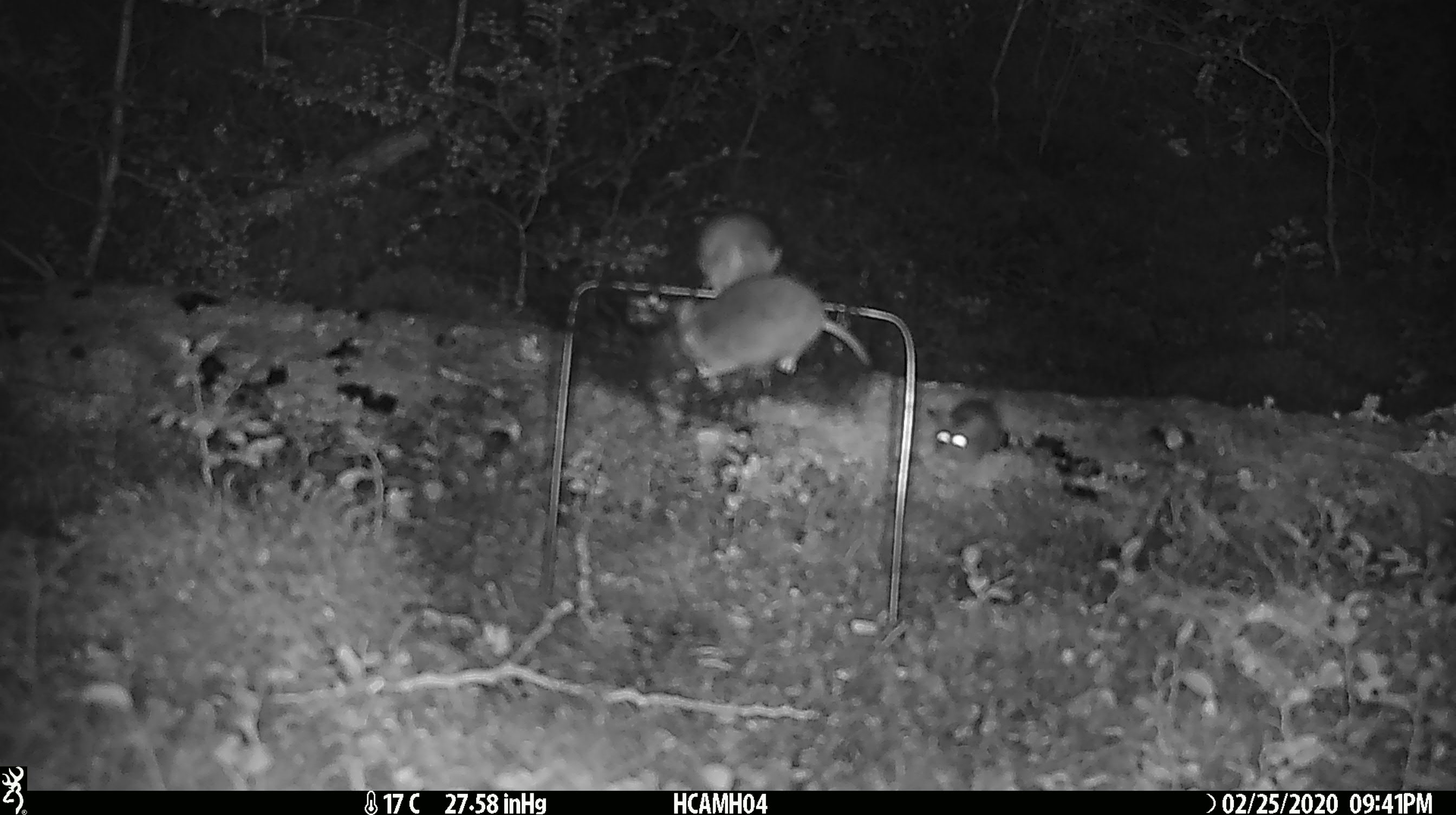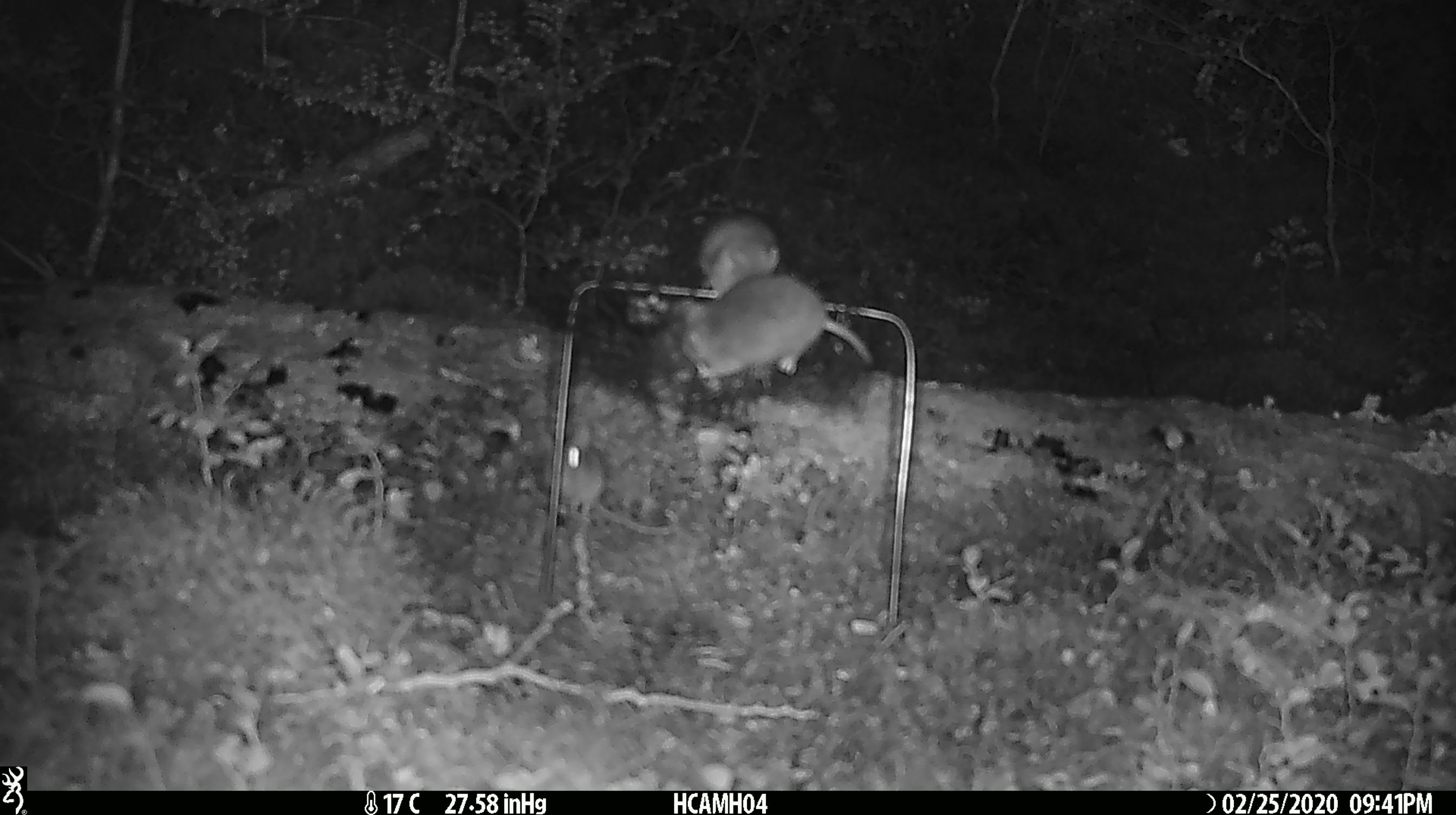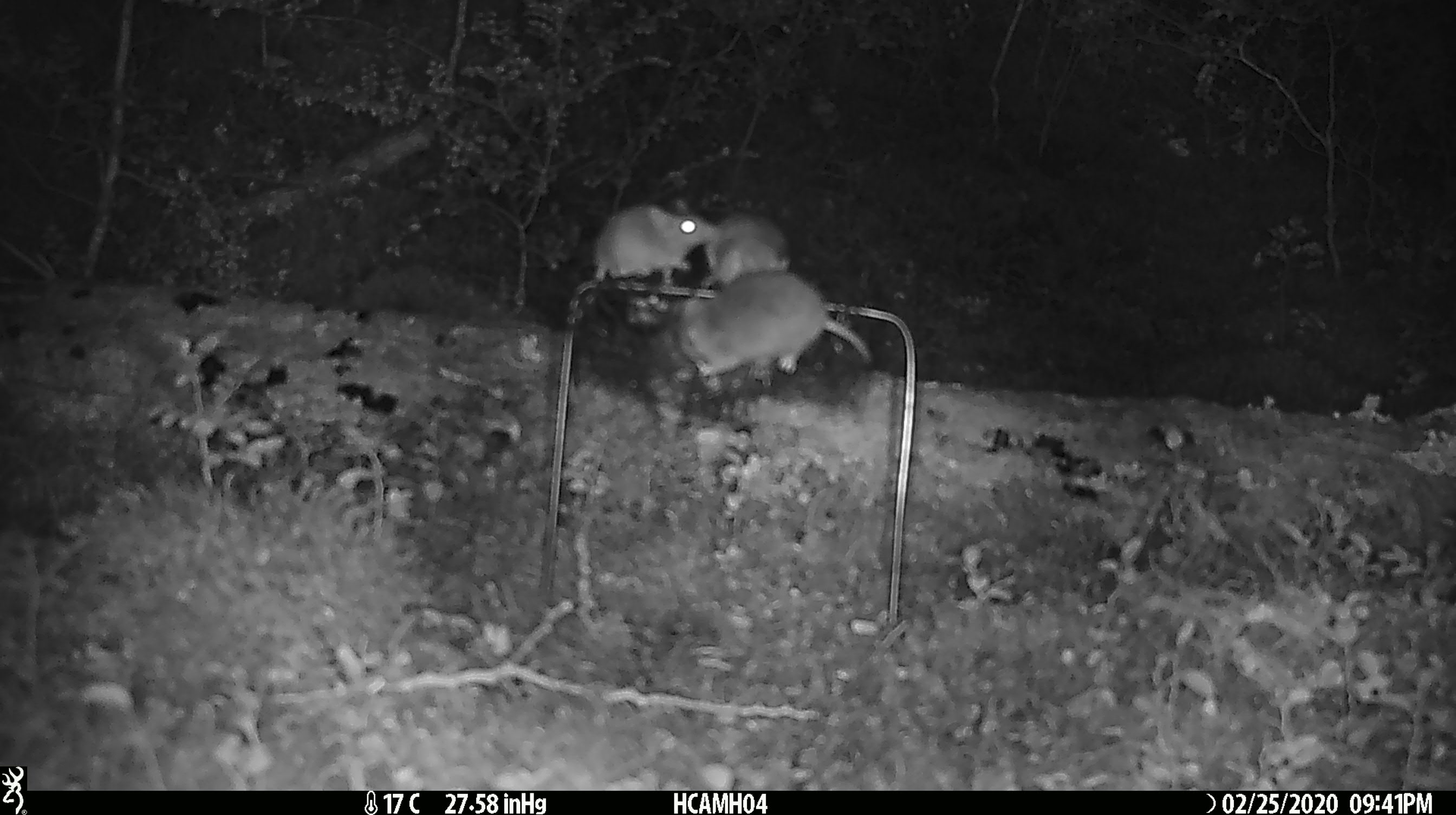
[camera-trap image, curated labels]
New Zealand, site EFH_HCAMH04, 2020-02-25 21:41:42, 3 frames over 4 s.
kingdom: Animalia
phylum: Chordata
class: Mammalia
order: Rodentia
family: Muridae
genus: Mus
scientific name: Mus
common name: mouse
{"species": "mouse (Mus)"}